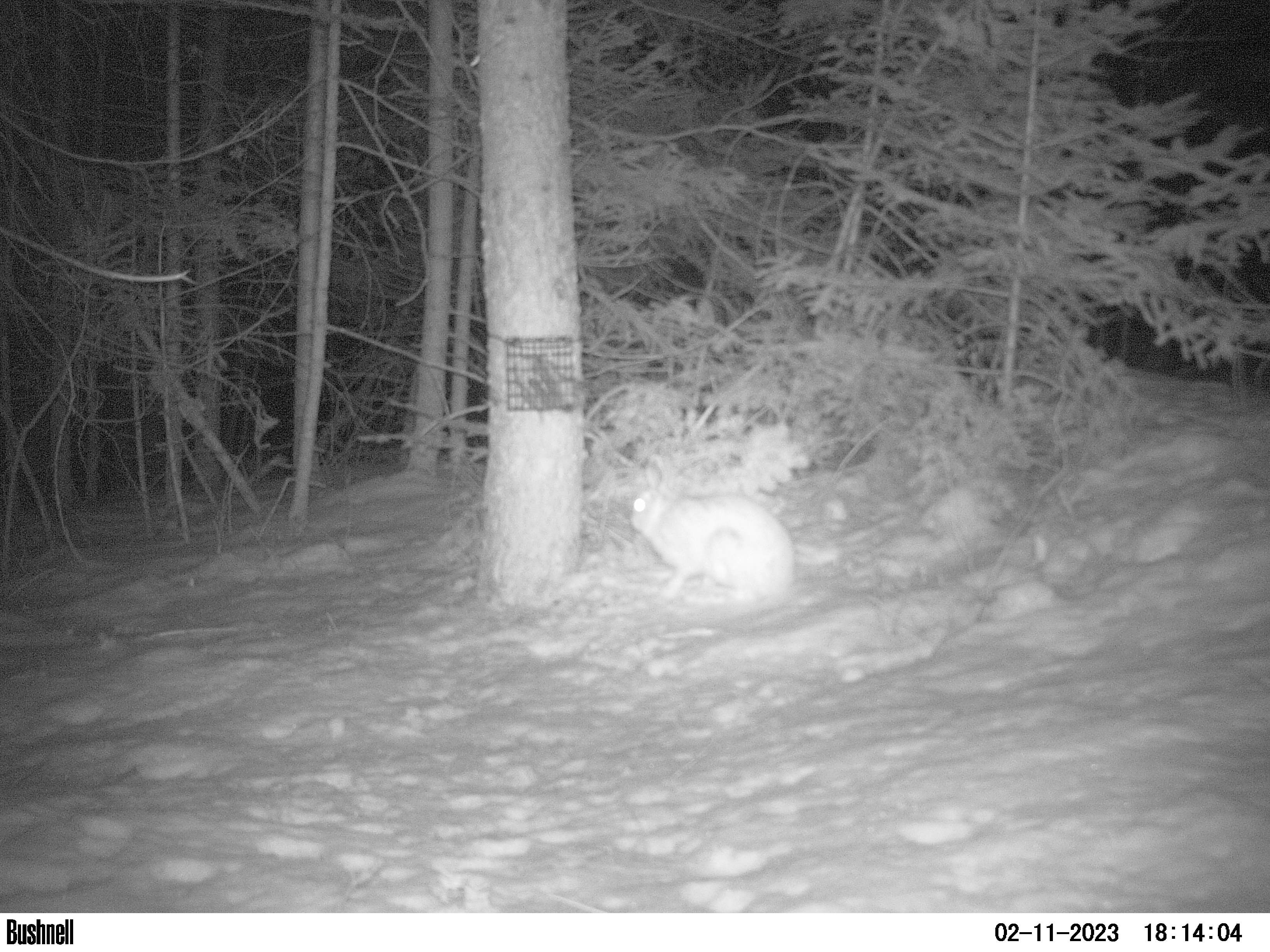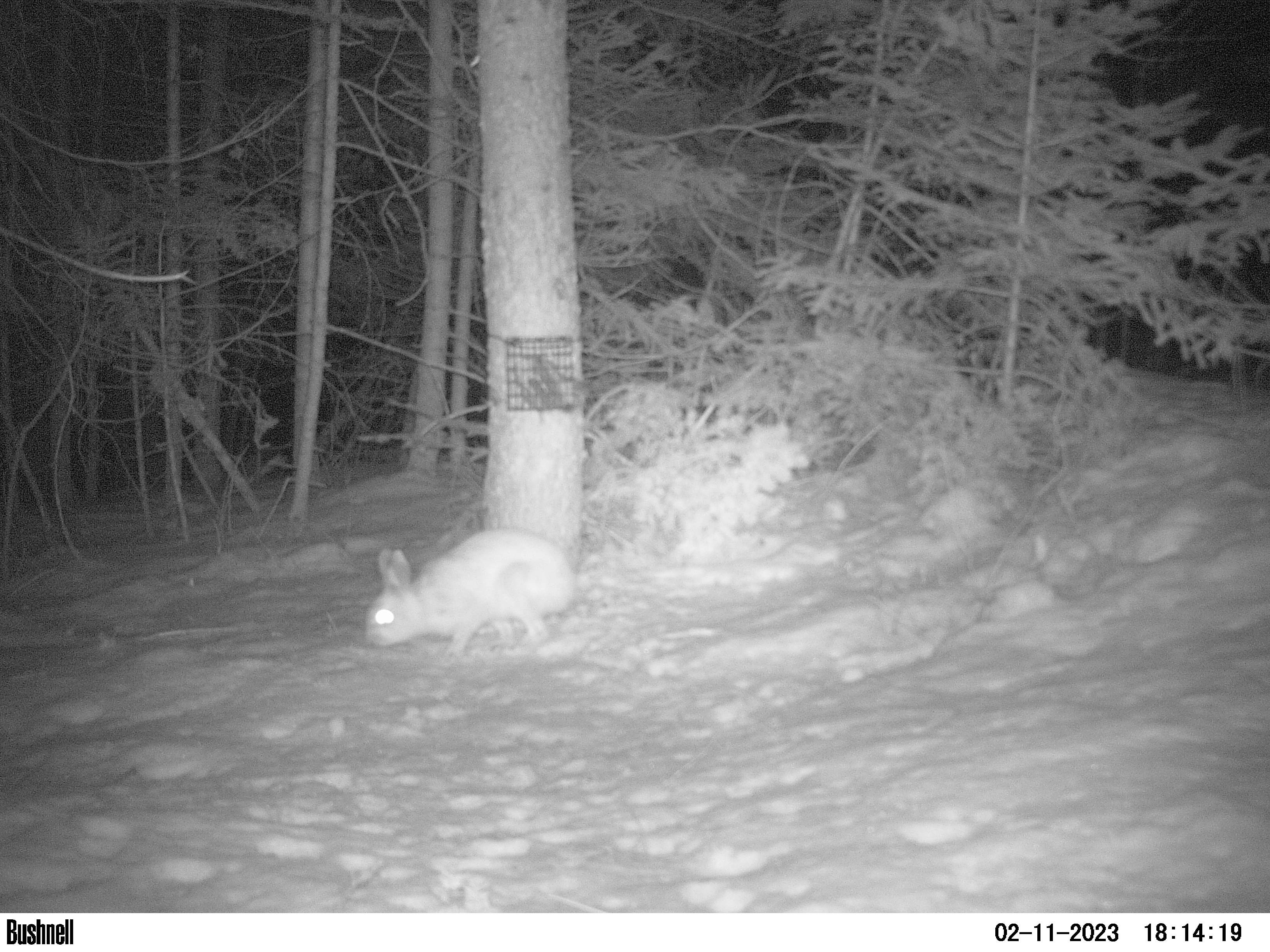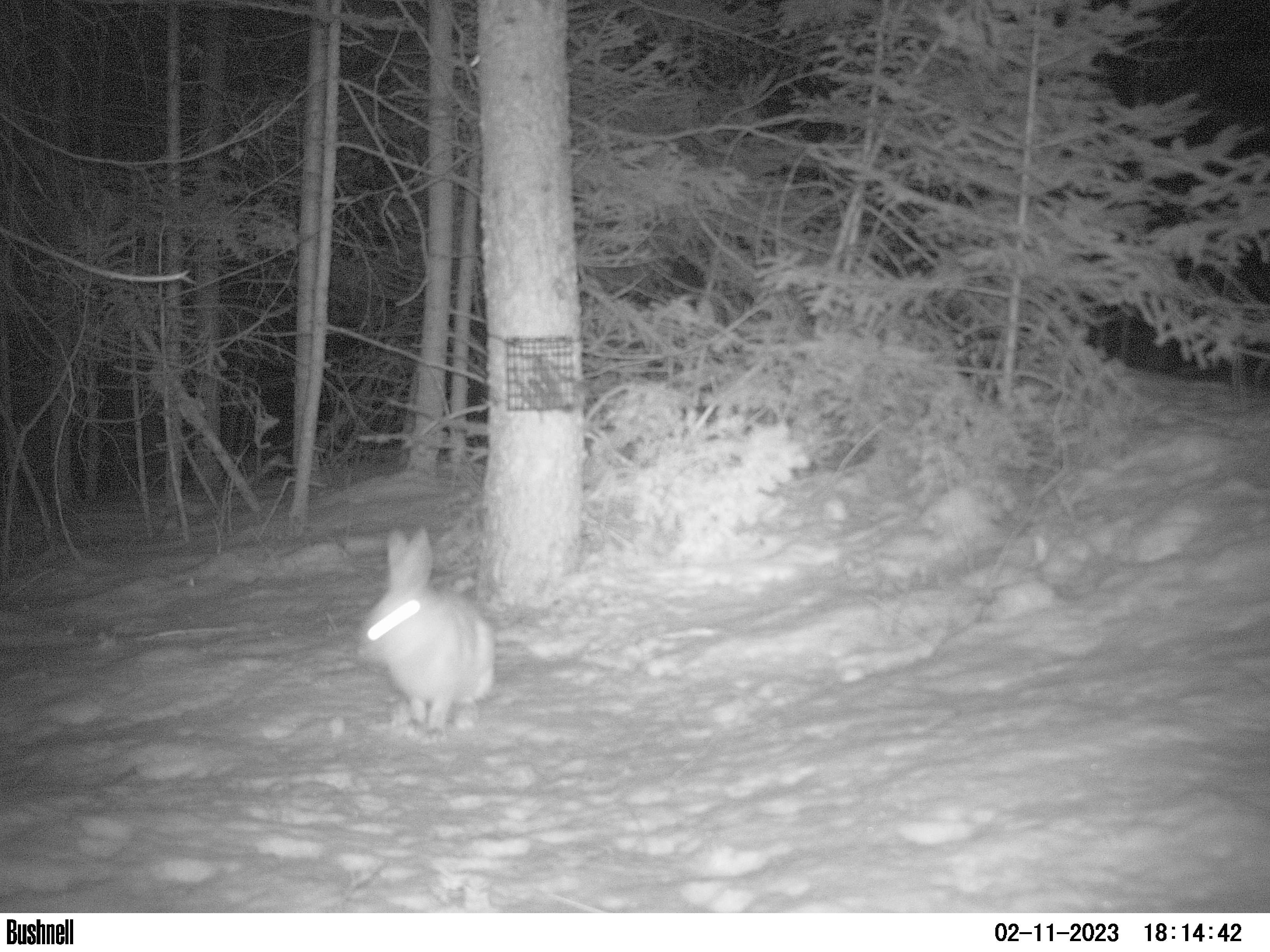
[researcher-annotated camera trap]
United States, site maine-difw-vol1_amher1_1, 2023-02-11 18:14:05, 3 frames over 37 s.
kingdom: Animalia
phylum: Chordata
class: Mammalia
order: Lagomorpha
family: Leporidae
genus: Lepus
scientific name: Lepus americanus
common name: snowshoe hare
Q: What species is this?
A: Snowshoe hare (Lepus americanus).